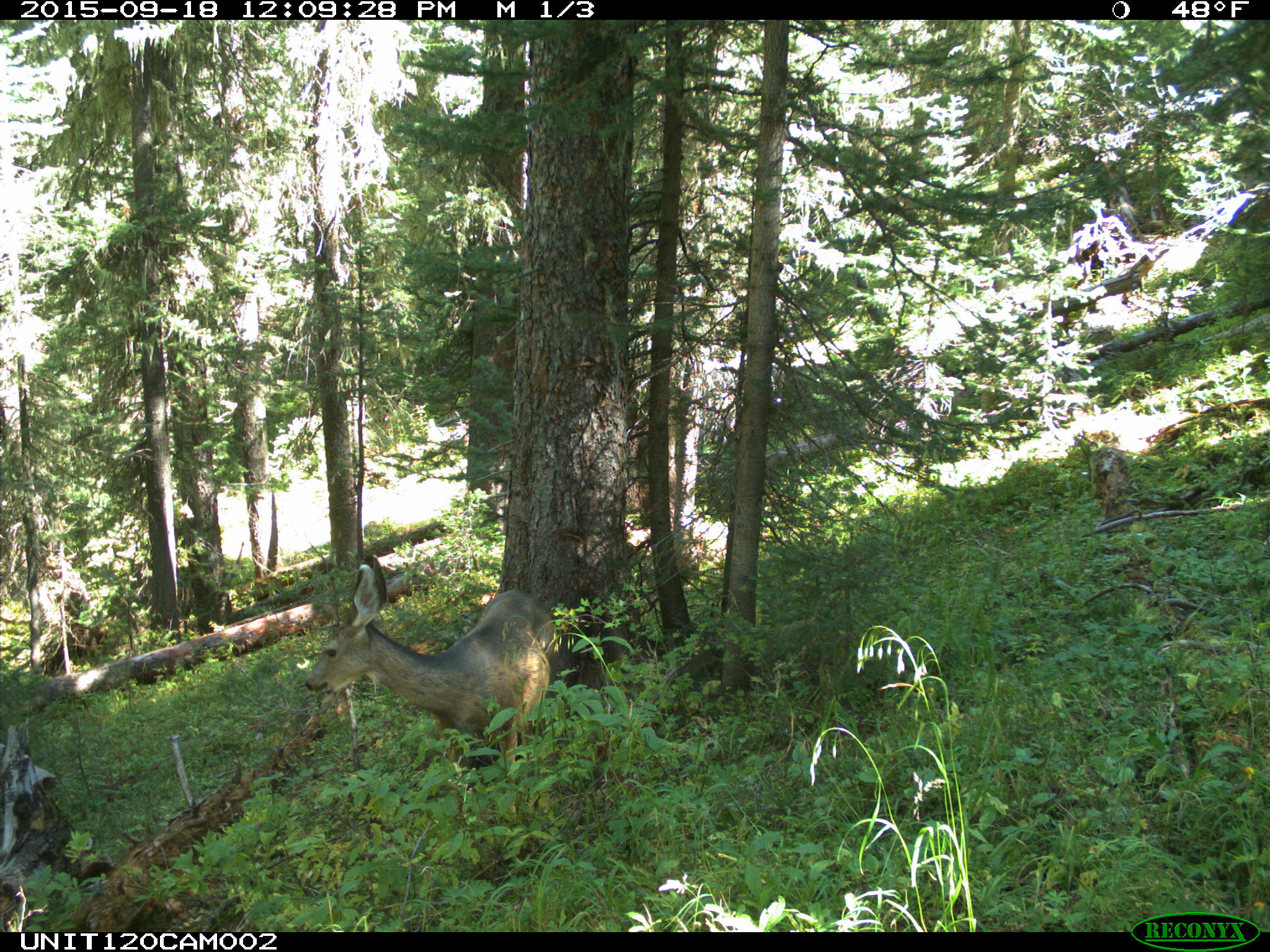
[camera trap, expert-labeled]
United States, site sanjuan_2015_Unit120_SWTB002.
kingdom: Animalia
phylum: Chordata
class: Mammalia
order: Artiodactyla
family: Cervidae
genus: Odocoileus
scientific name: Odocoileus hemionus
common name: mule deer